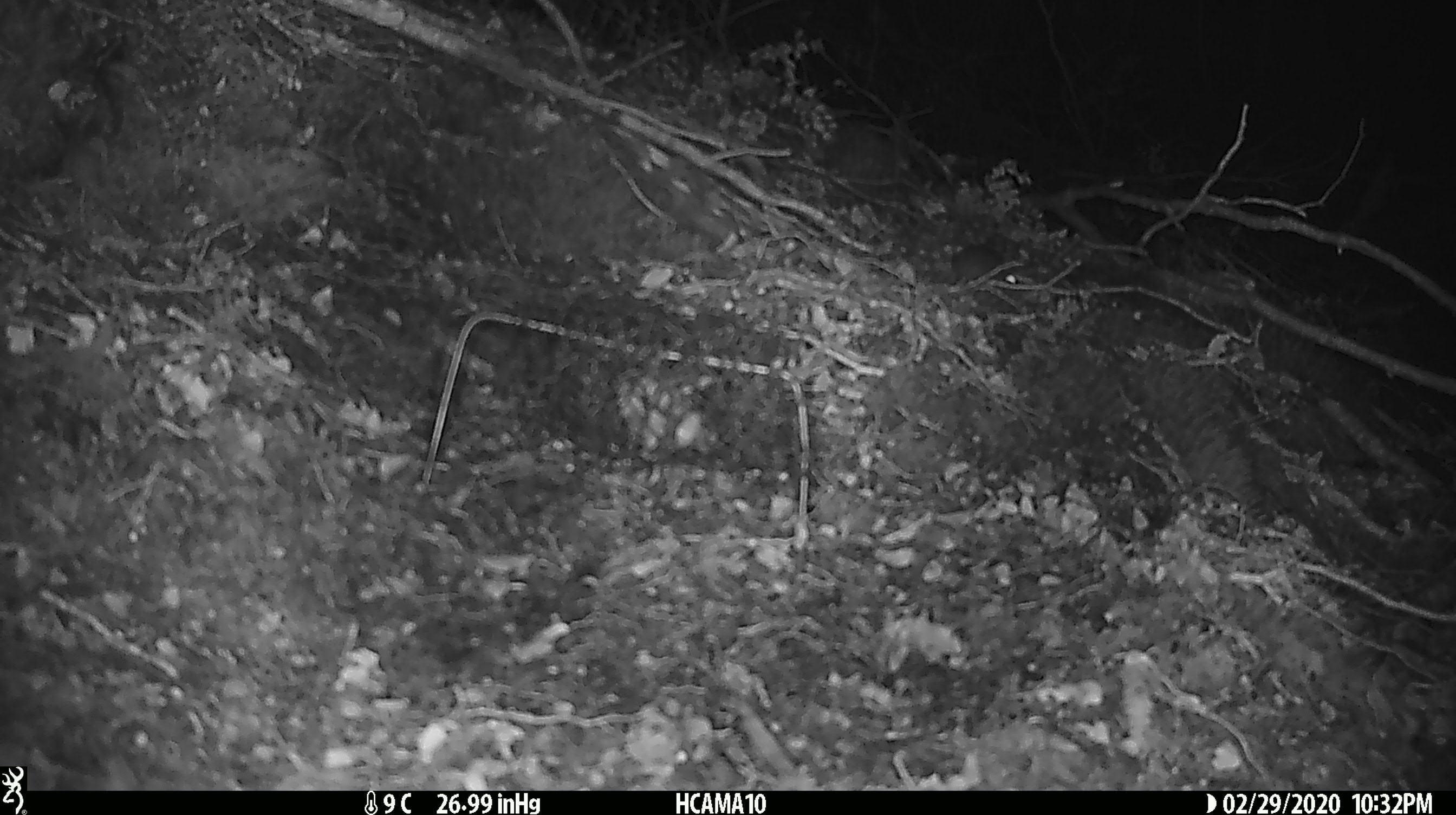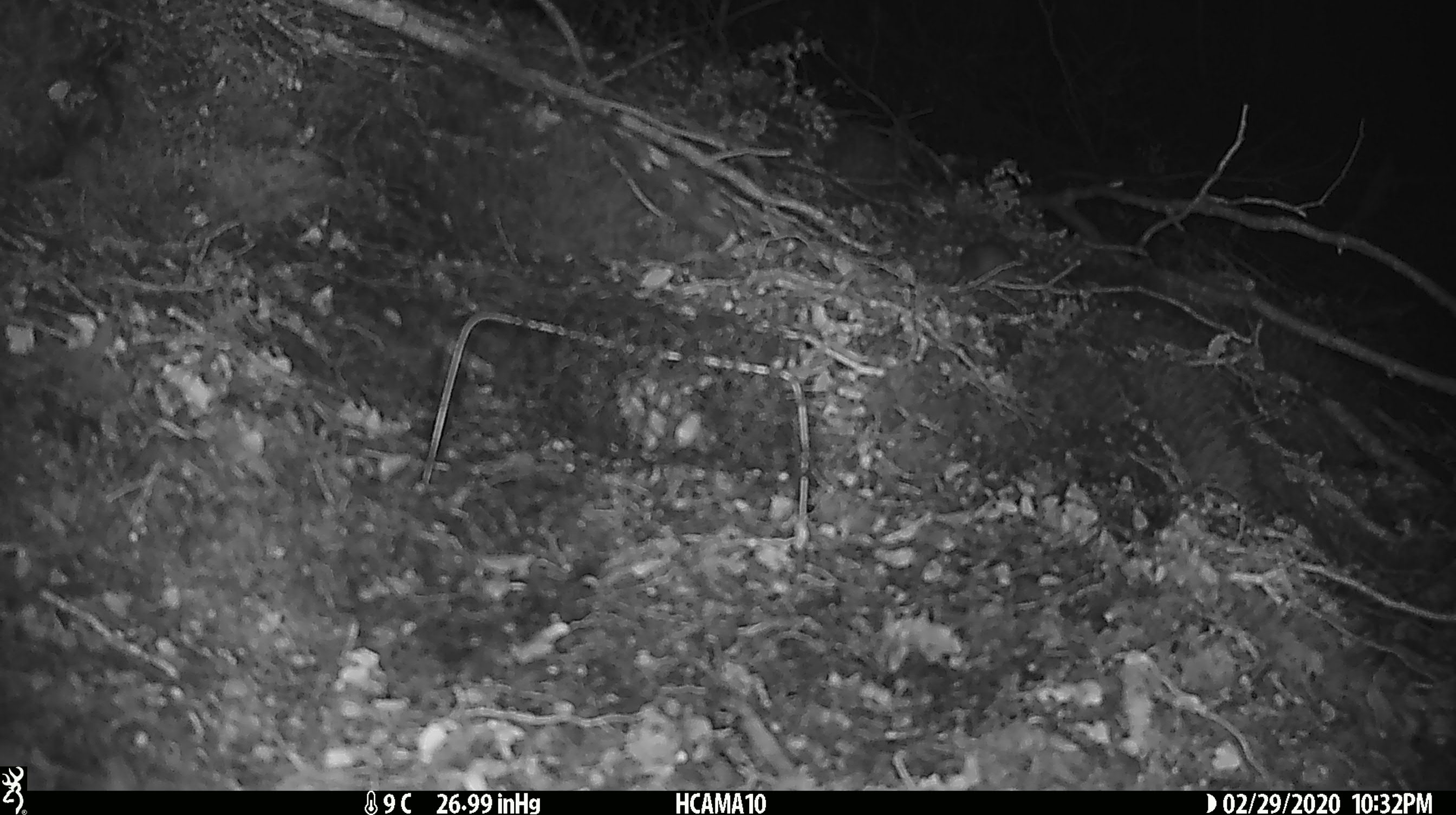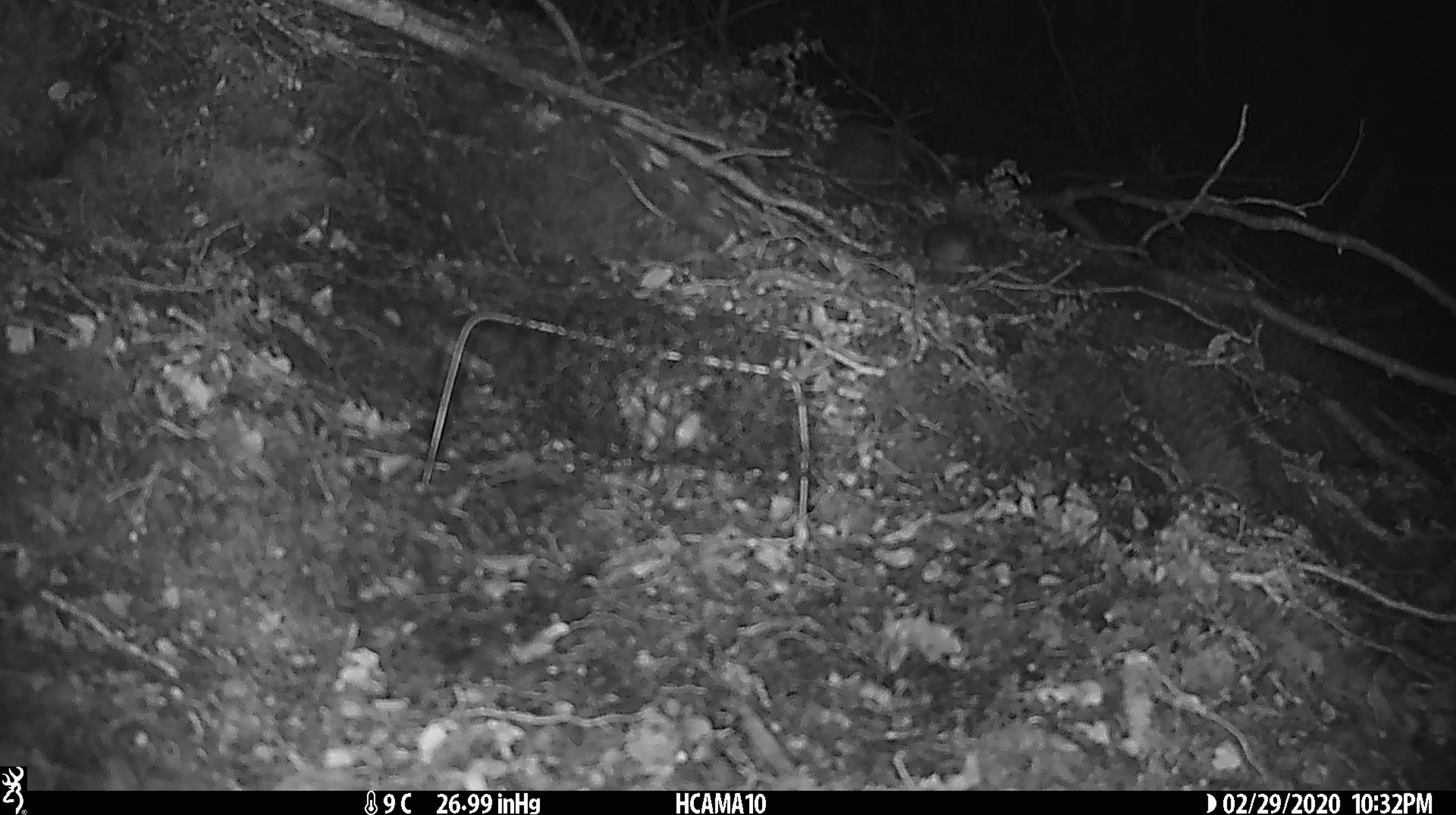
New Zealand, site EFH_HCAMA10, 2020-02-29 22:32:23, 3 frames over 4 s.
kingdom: Animalia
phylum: Chordata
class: Mammalia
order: Rodentia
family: Muridae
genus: Mus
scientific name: Mus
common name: mouse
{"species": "mouse (Mus)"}